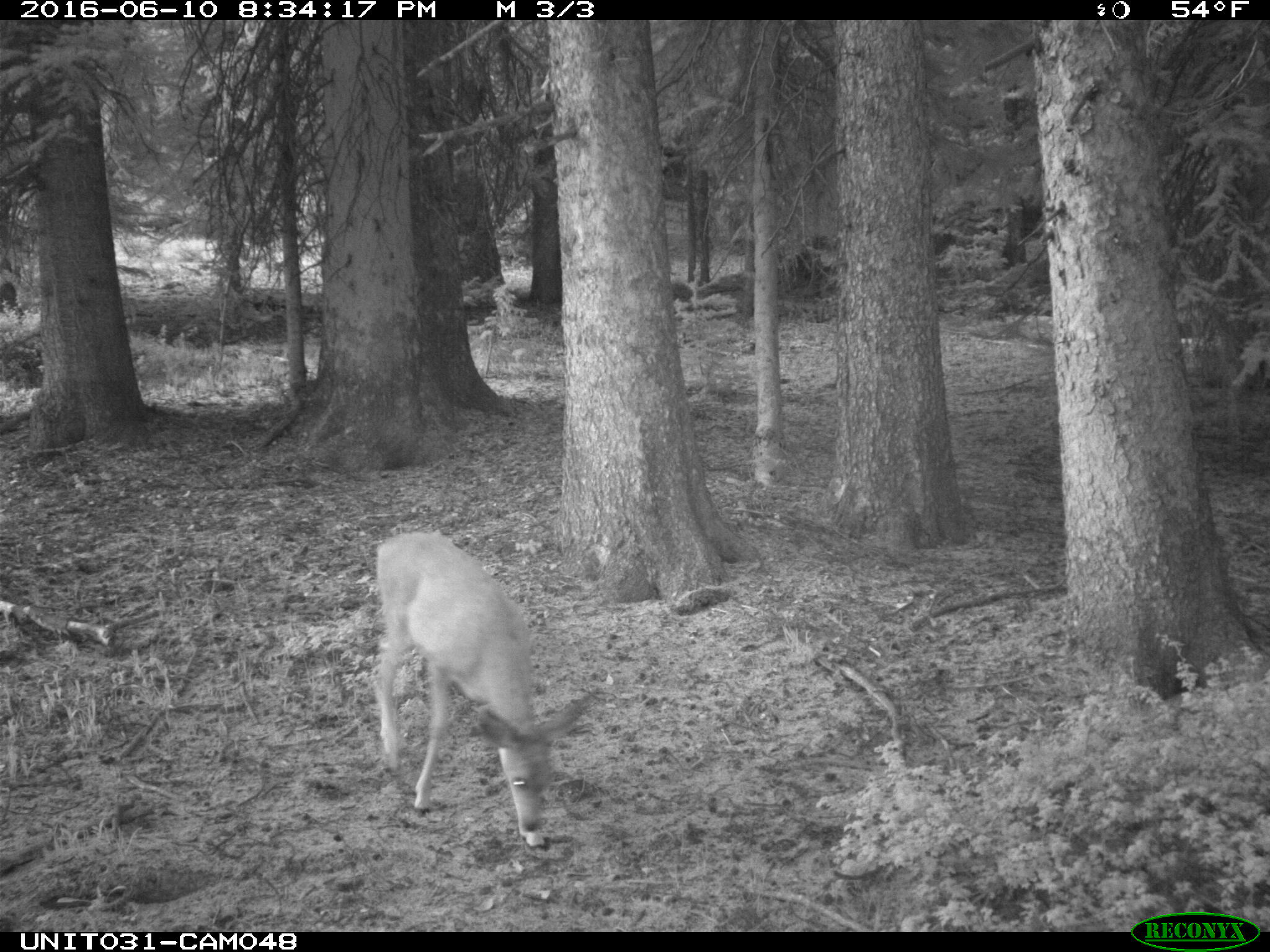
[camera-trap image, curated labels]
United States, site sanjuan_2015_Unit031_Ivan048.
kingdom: Animalia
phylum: Chordata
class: Mammalia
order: Artiodactyla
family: Cervidae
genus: Odocoileus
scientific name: Odocoileus hemionus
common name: mule deer